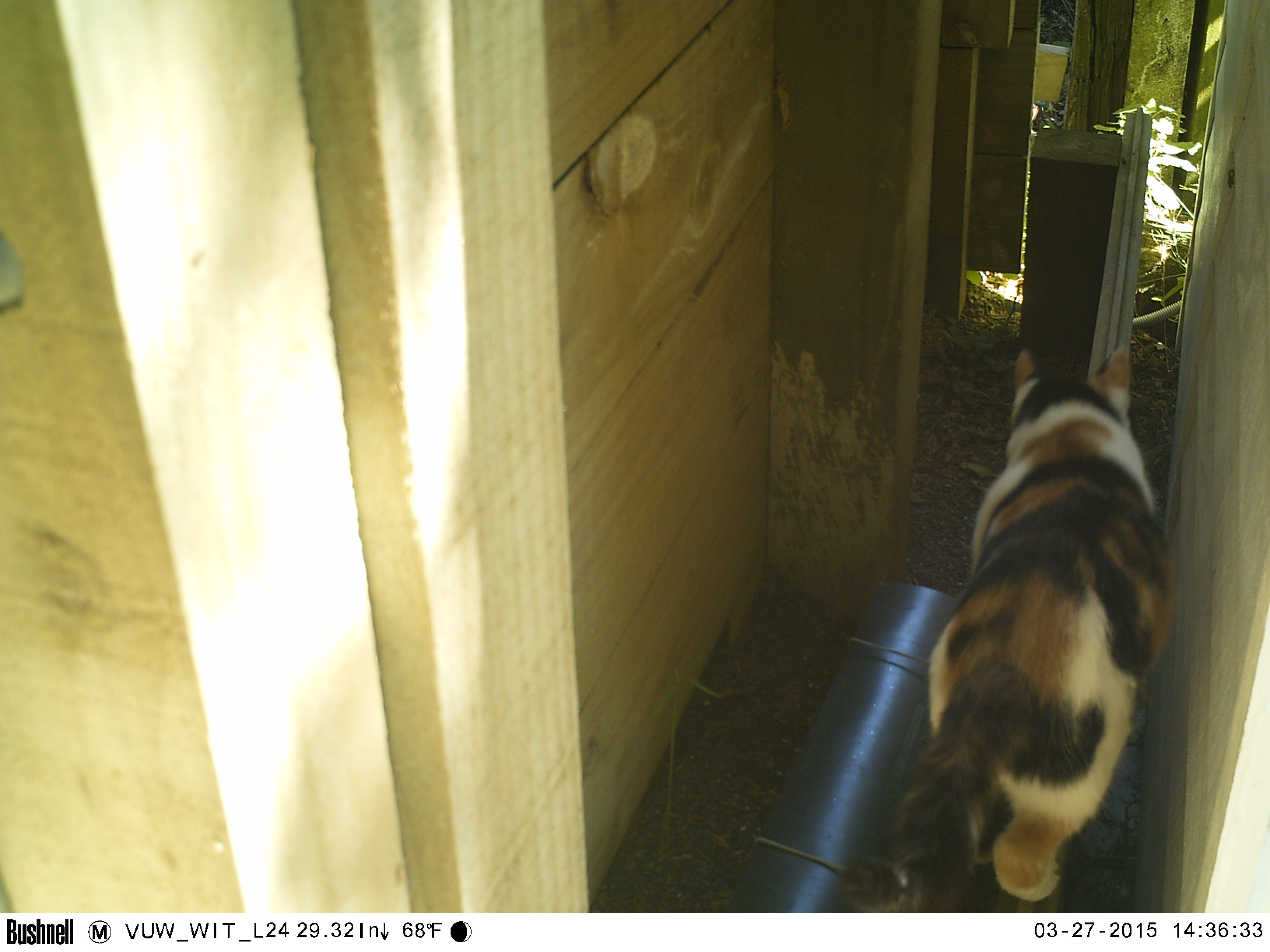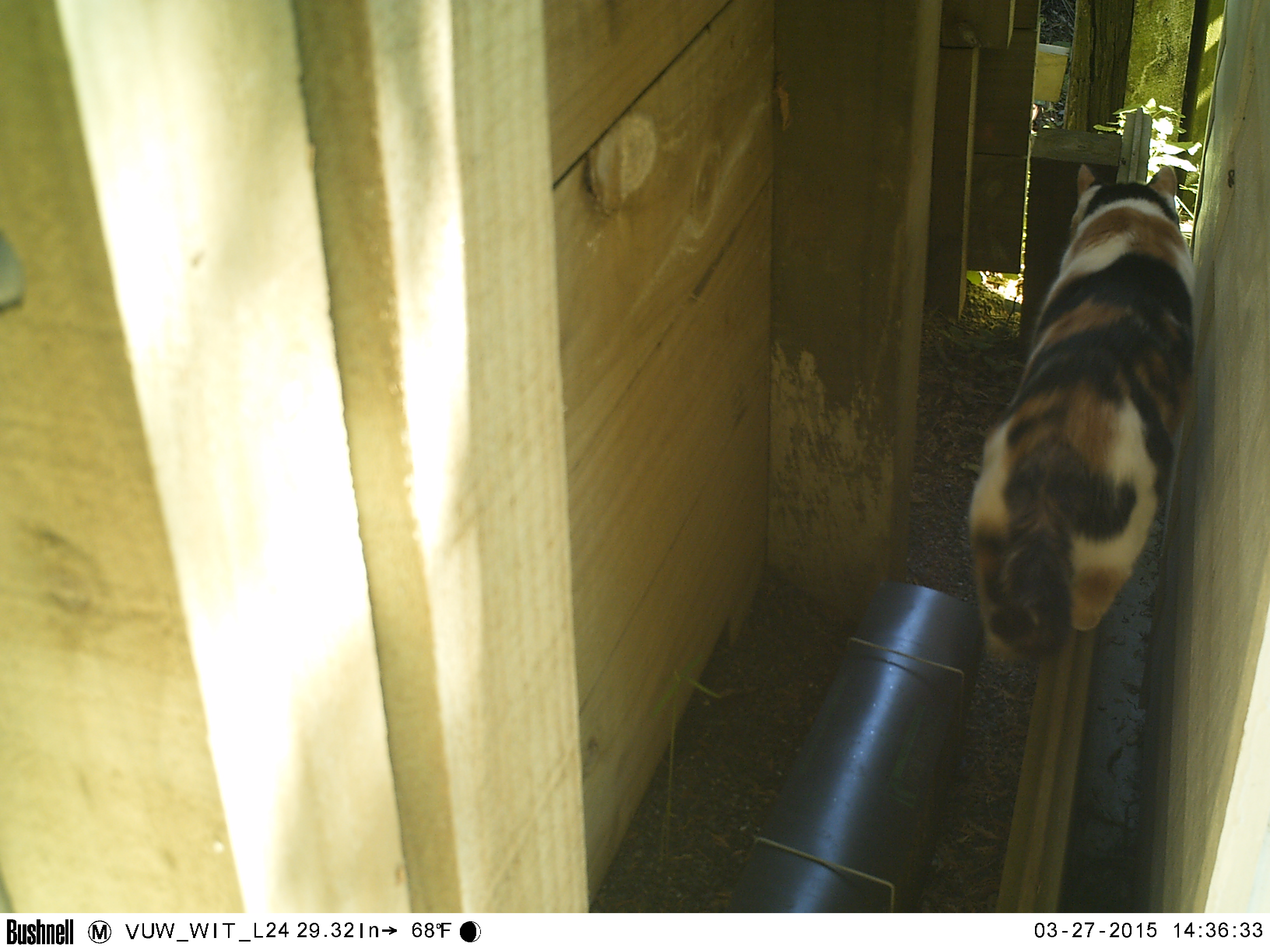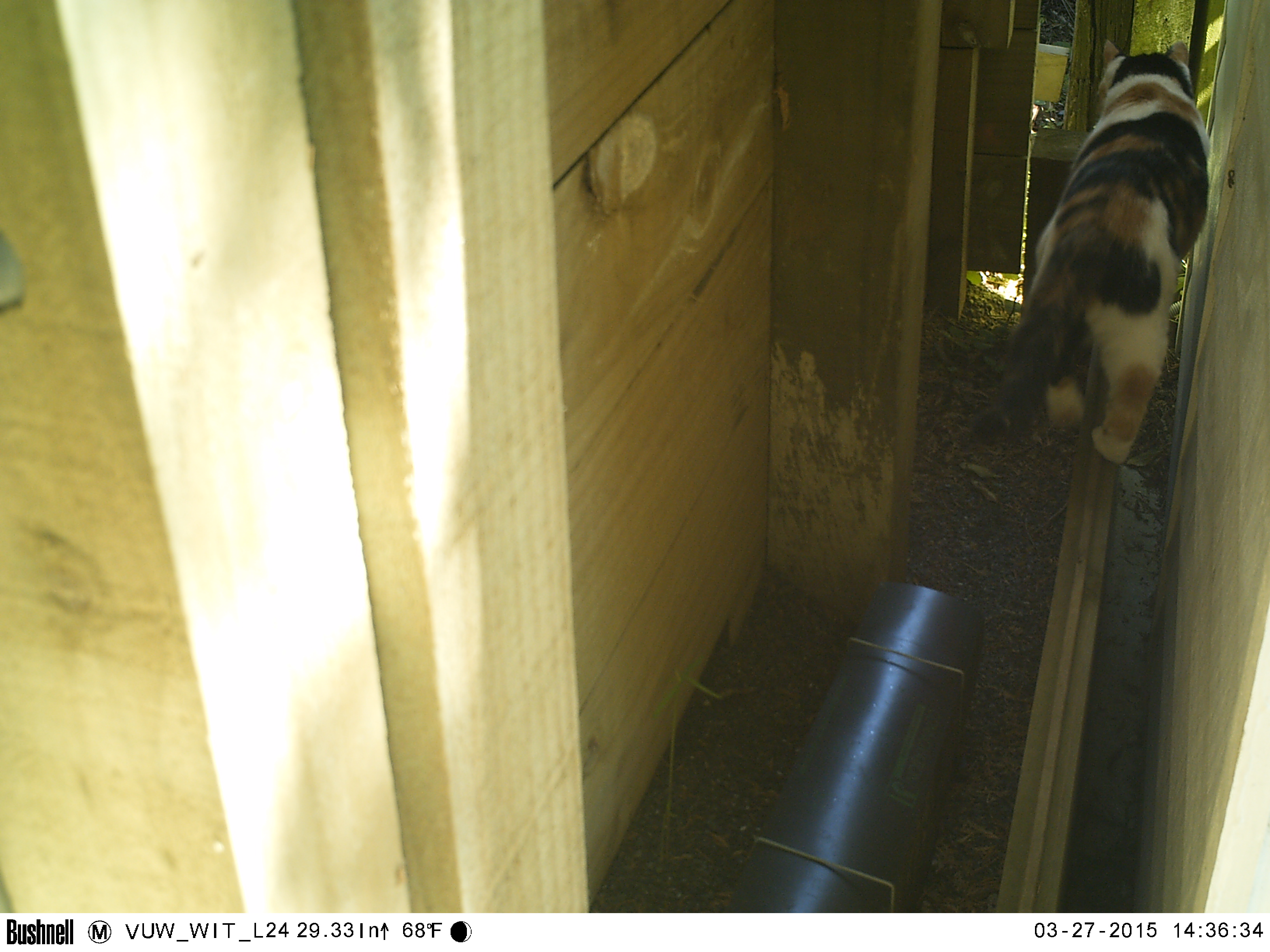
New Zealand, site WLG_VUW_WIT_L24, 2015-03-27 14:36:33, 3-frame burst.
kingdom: Animalia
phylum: Chordata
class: Mammalia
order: Carnivora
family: Felidae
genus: Felis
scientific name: Felis catus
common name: domestic cat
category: cat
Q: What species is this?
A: Cat (domestic cat) (Felis catus).